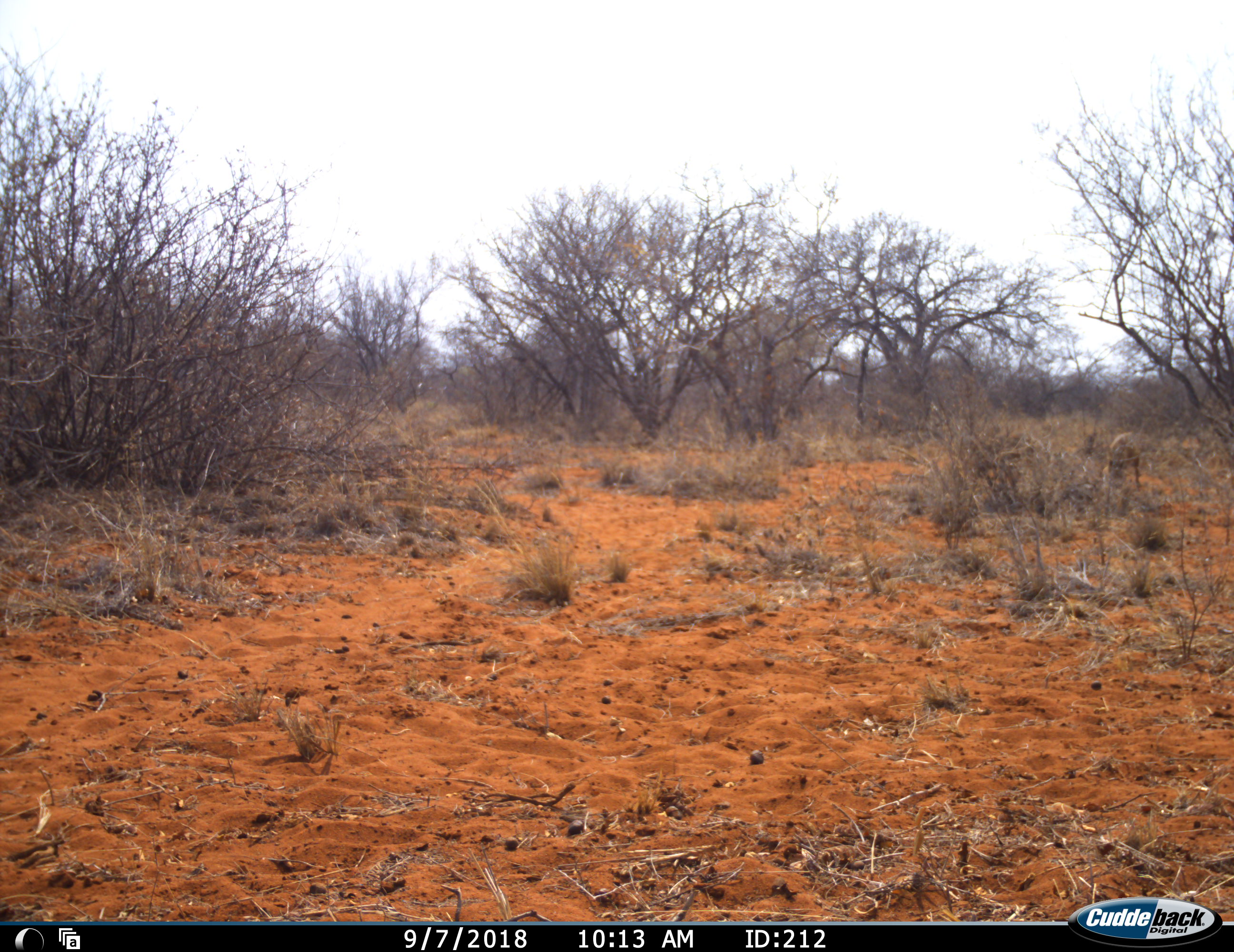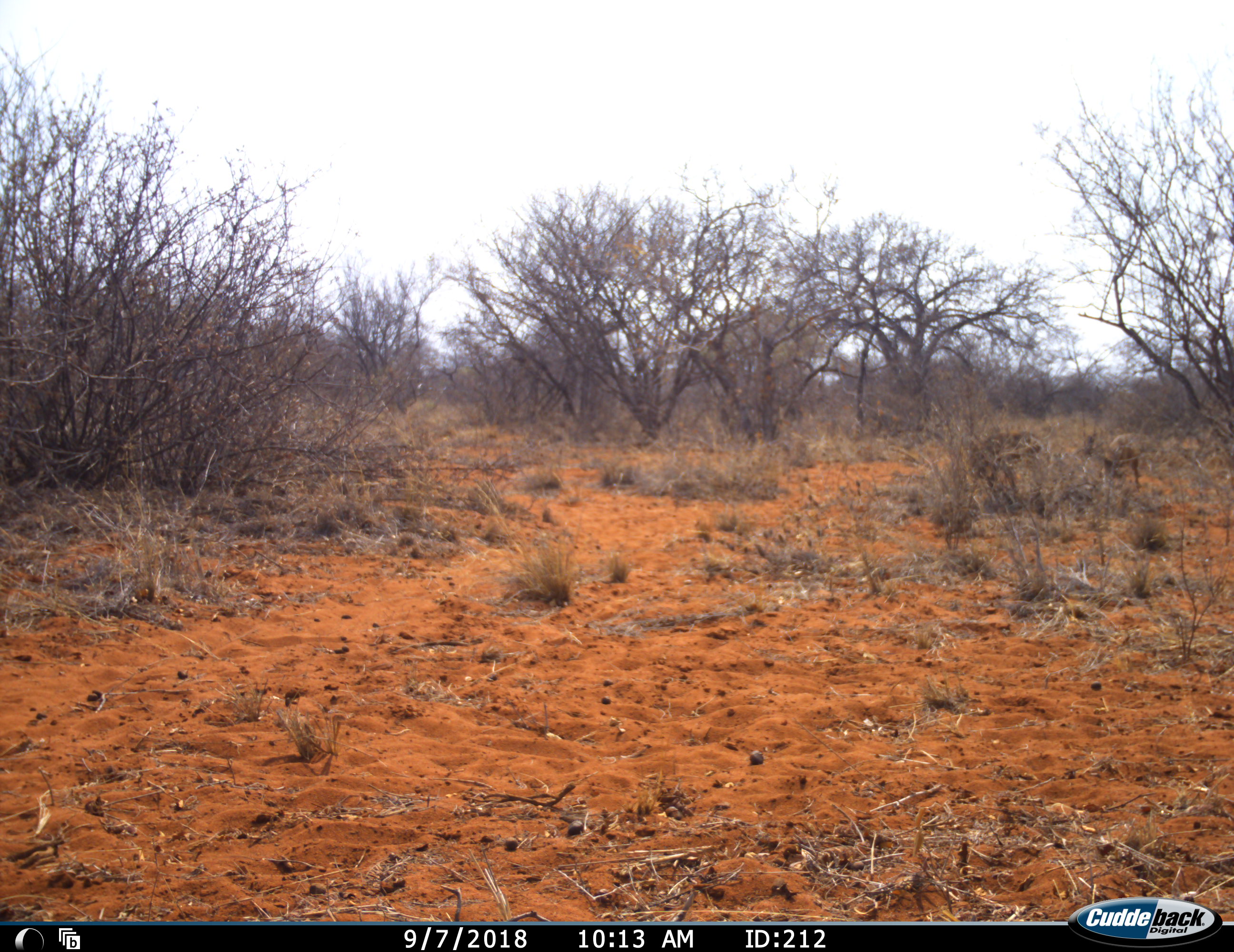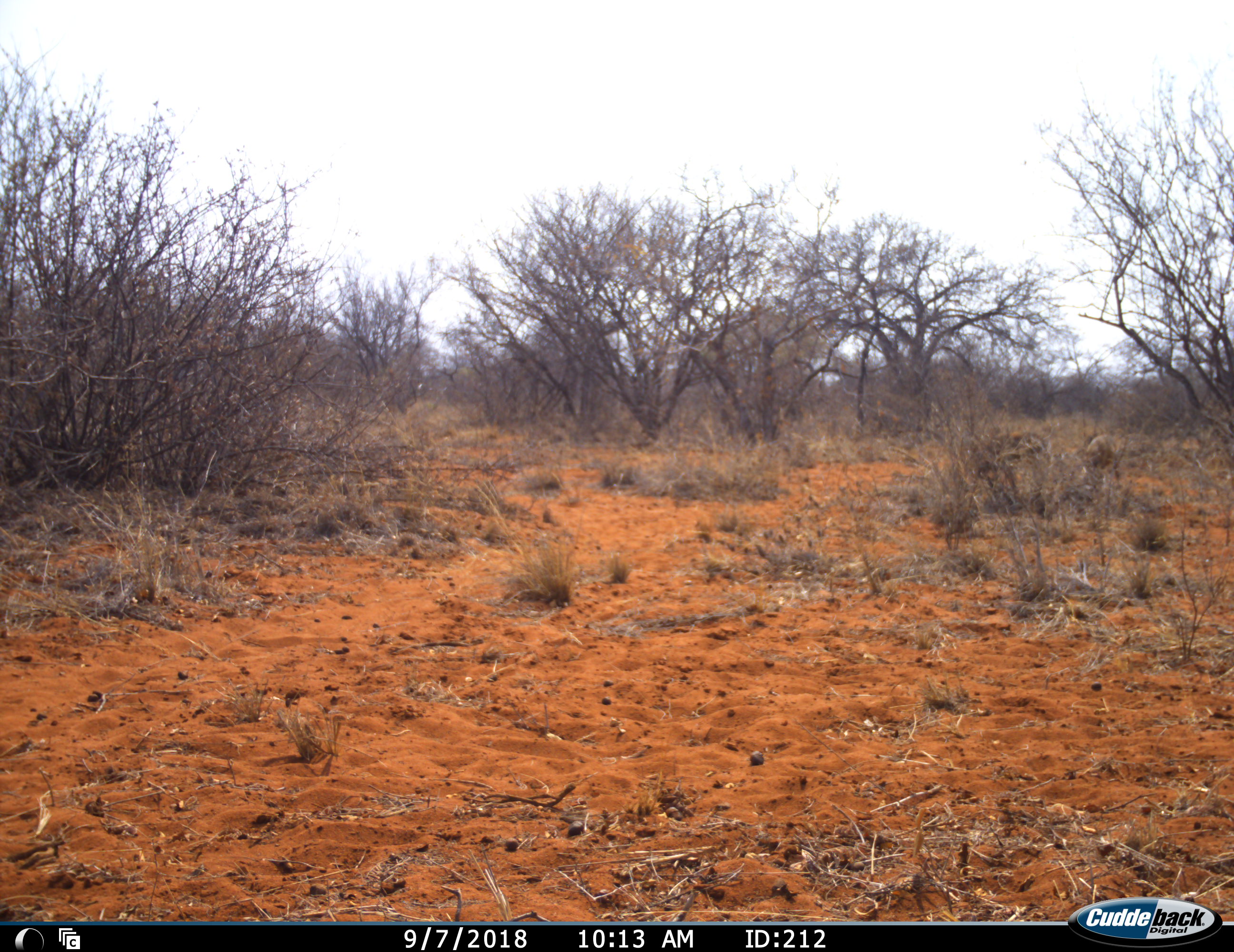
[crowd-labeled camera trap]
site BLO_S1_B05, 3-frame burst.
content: unidentified animal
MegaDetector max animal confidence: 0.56